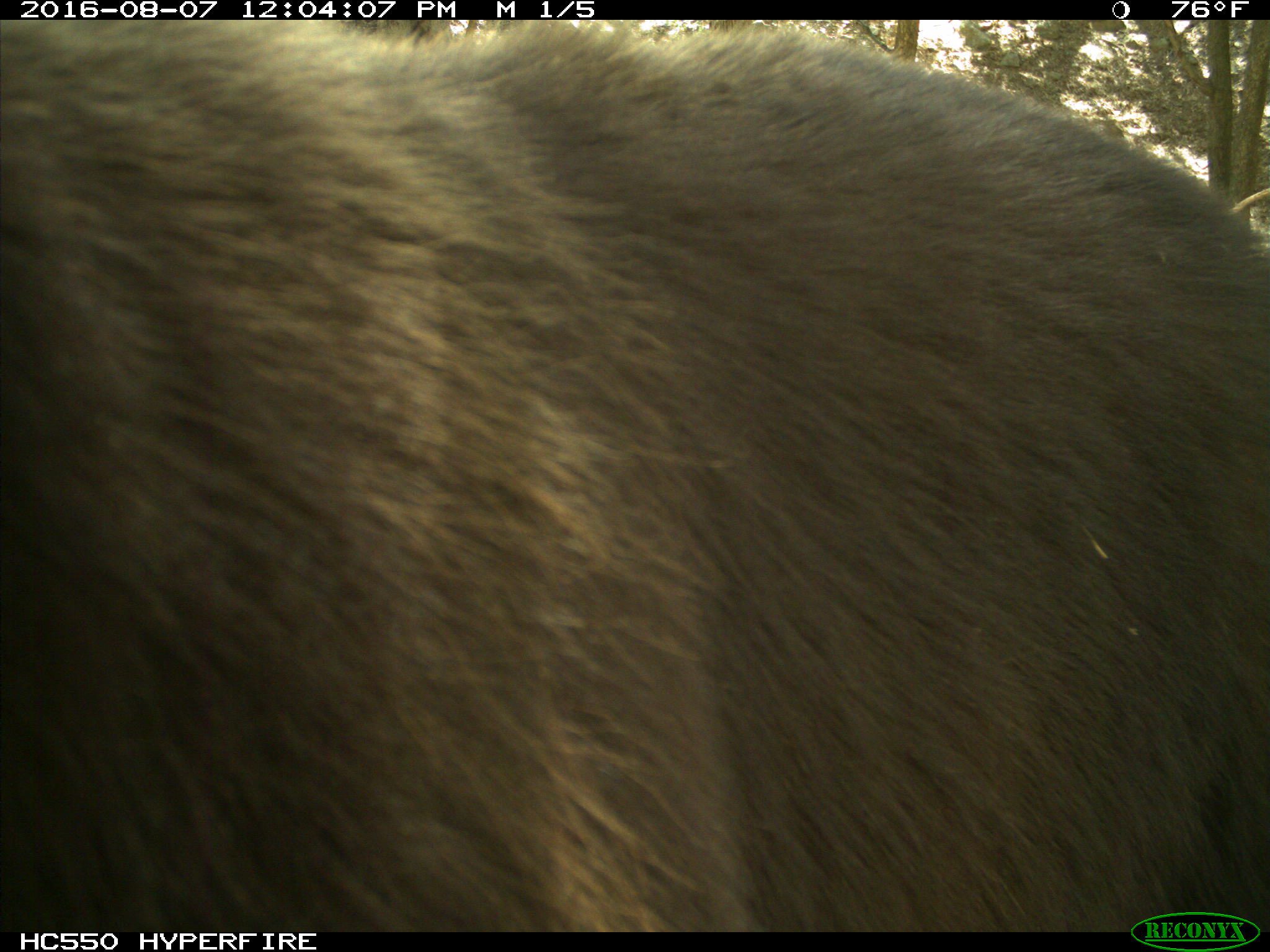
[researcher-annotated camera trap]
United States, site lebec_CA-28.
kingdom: Animalia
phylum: Chordata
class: Mammalia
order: Carnivora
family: Ursidae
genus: Ursus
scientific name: Ursus americanus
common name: american black bear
Ursus americanus (american black bear).